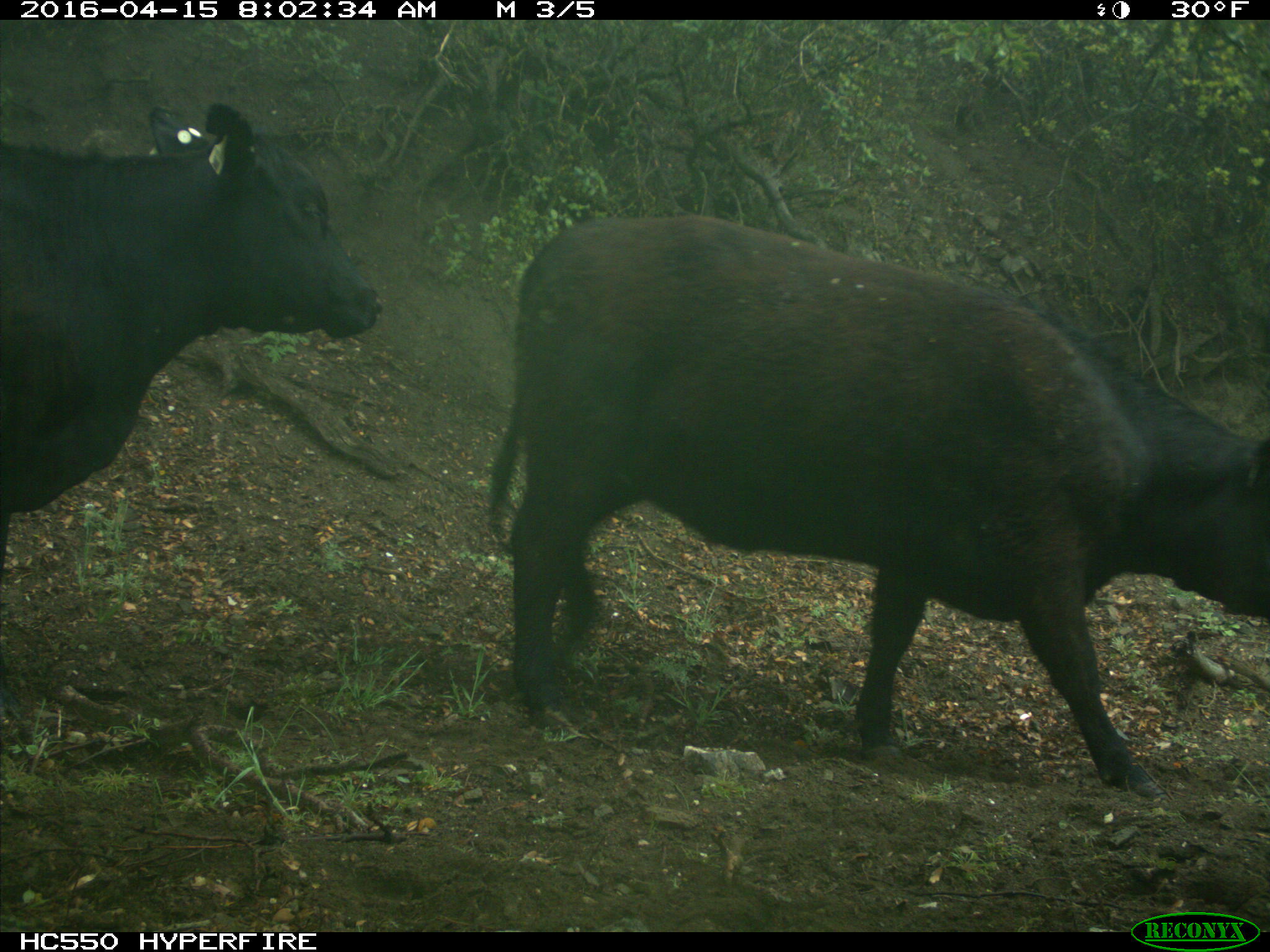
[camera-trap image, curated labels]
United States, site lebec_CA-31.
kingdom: Animalia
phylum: Chordata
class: Mammalia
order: Artiodactyla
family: Bovidae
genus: Bos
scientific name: Bos taurus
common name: domestic cow